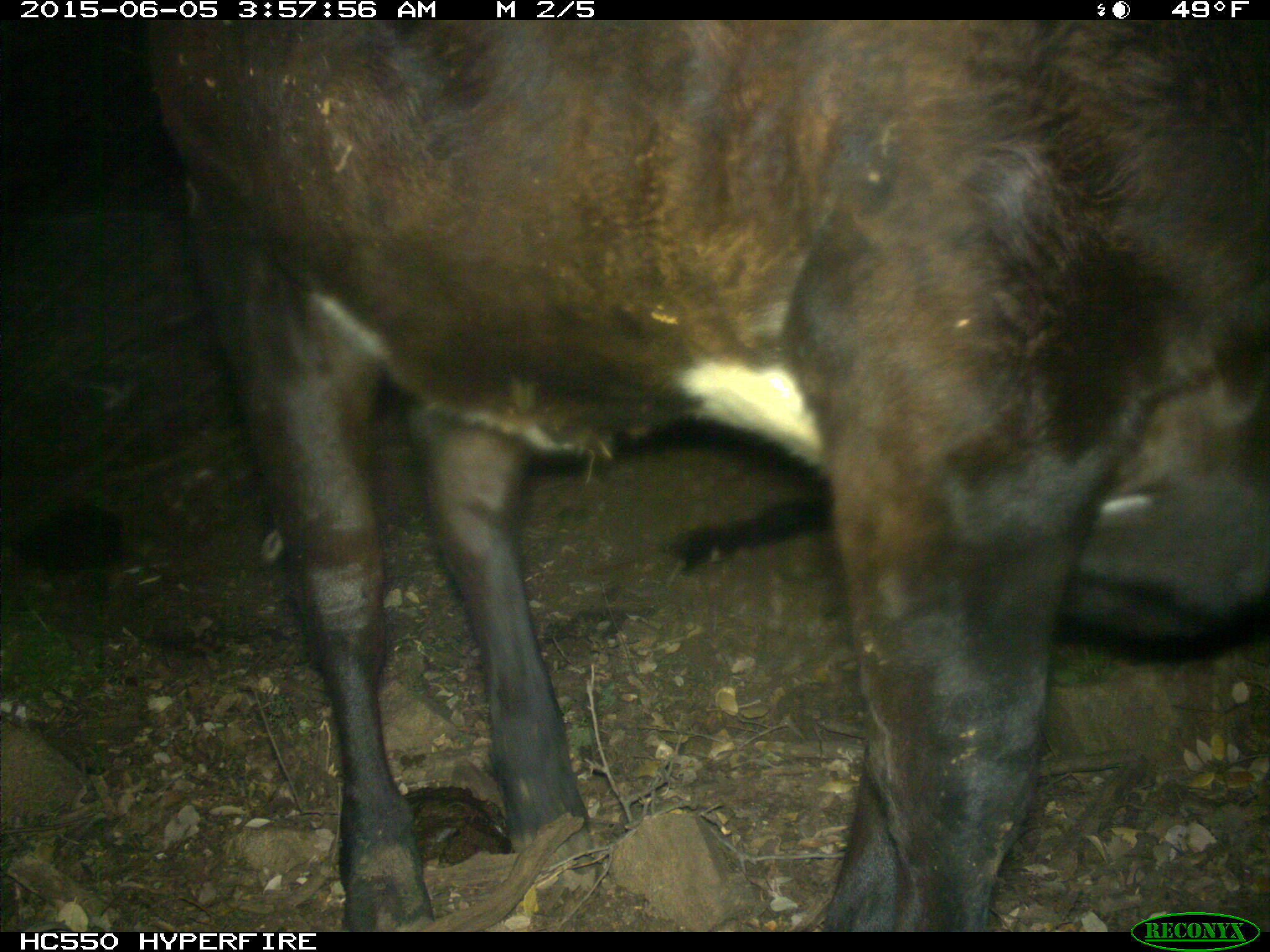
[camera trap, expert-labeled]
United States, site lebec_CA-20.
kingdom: Animalia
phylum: Chordata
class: Mammalia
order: Artiodactyla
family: Bovidae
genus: Bos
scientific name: Bos taurus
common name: domestic cow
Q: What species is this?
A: Bos taurus (domestic cow).